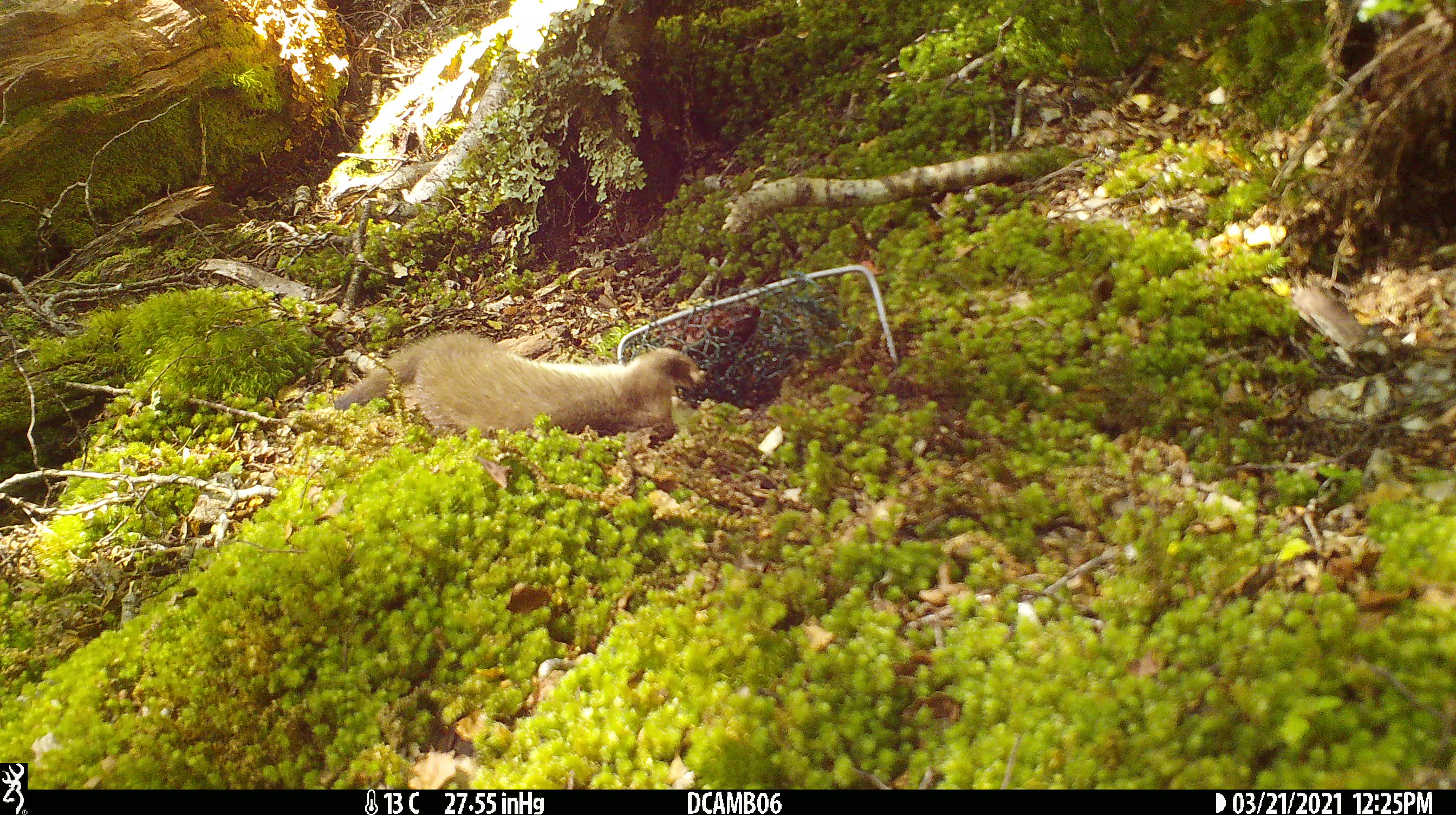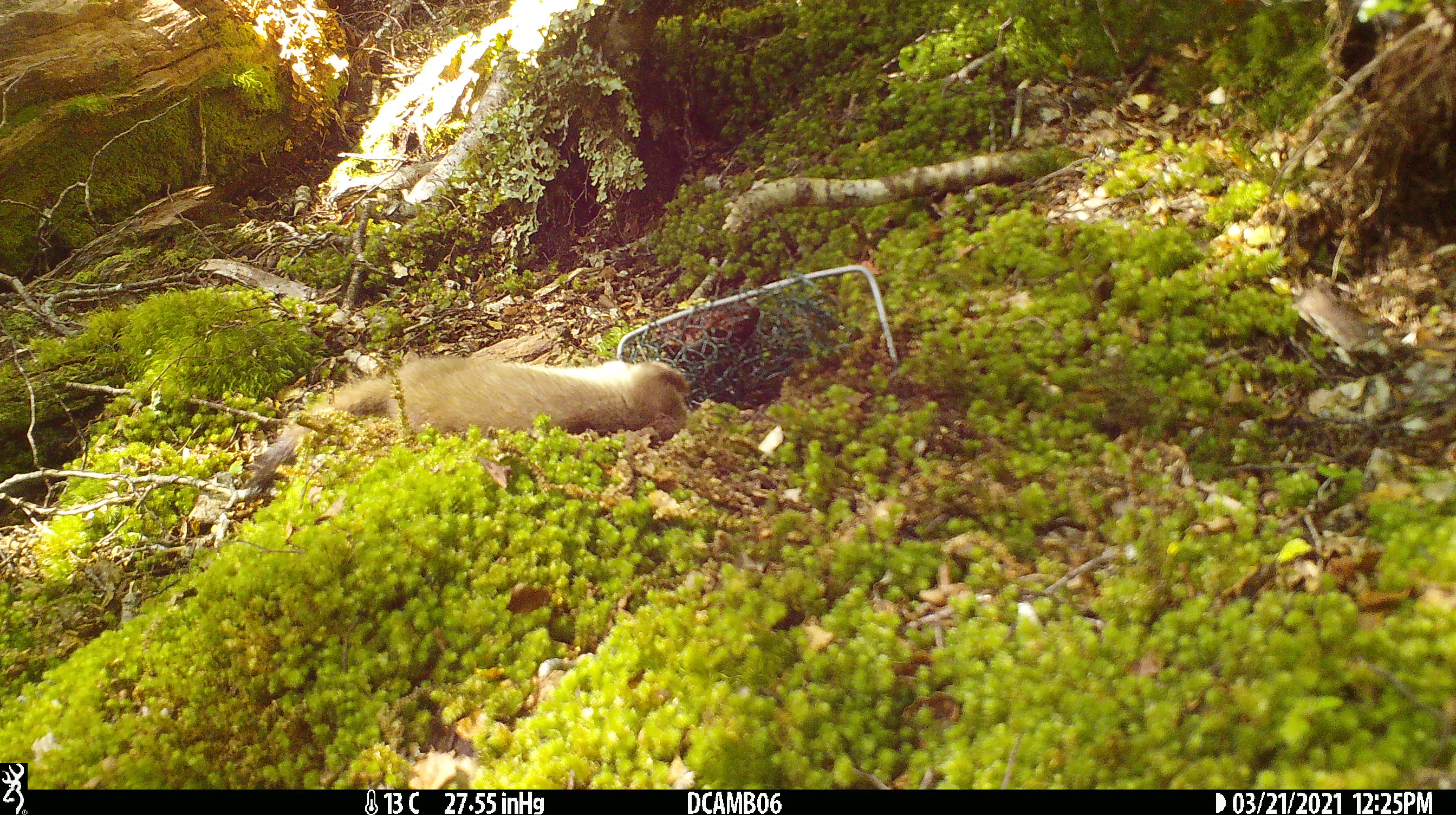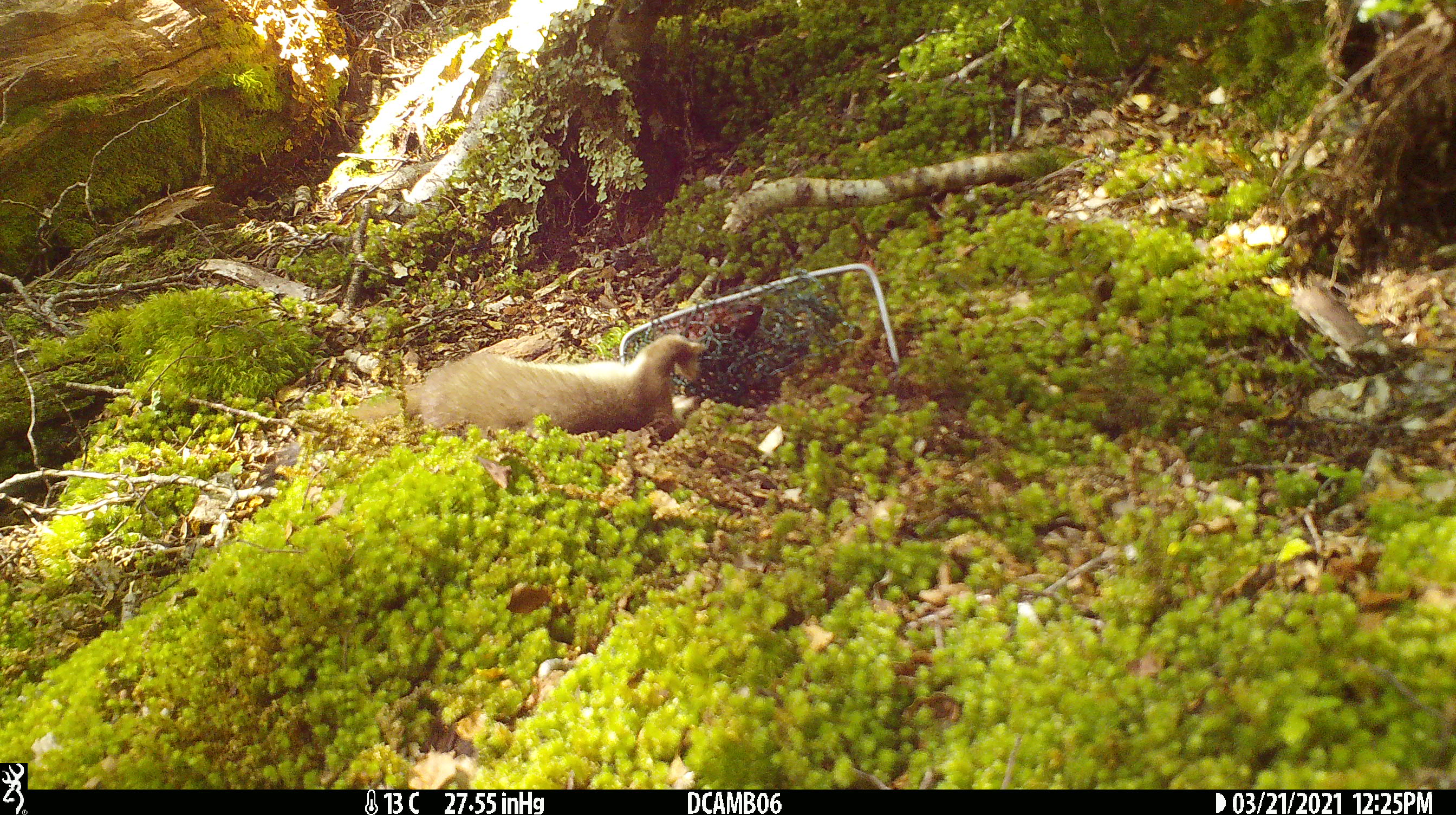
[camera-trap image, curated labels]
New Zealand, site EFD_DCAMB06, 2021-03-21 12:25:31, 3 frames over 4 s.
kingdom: Animalia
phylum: Chordata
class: Mammalia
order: Carnivora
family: Mustelidae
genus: Mustela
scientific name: Mustela erminea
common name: stoat